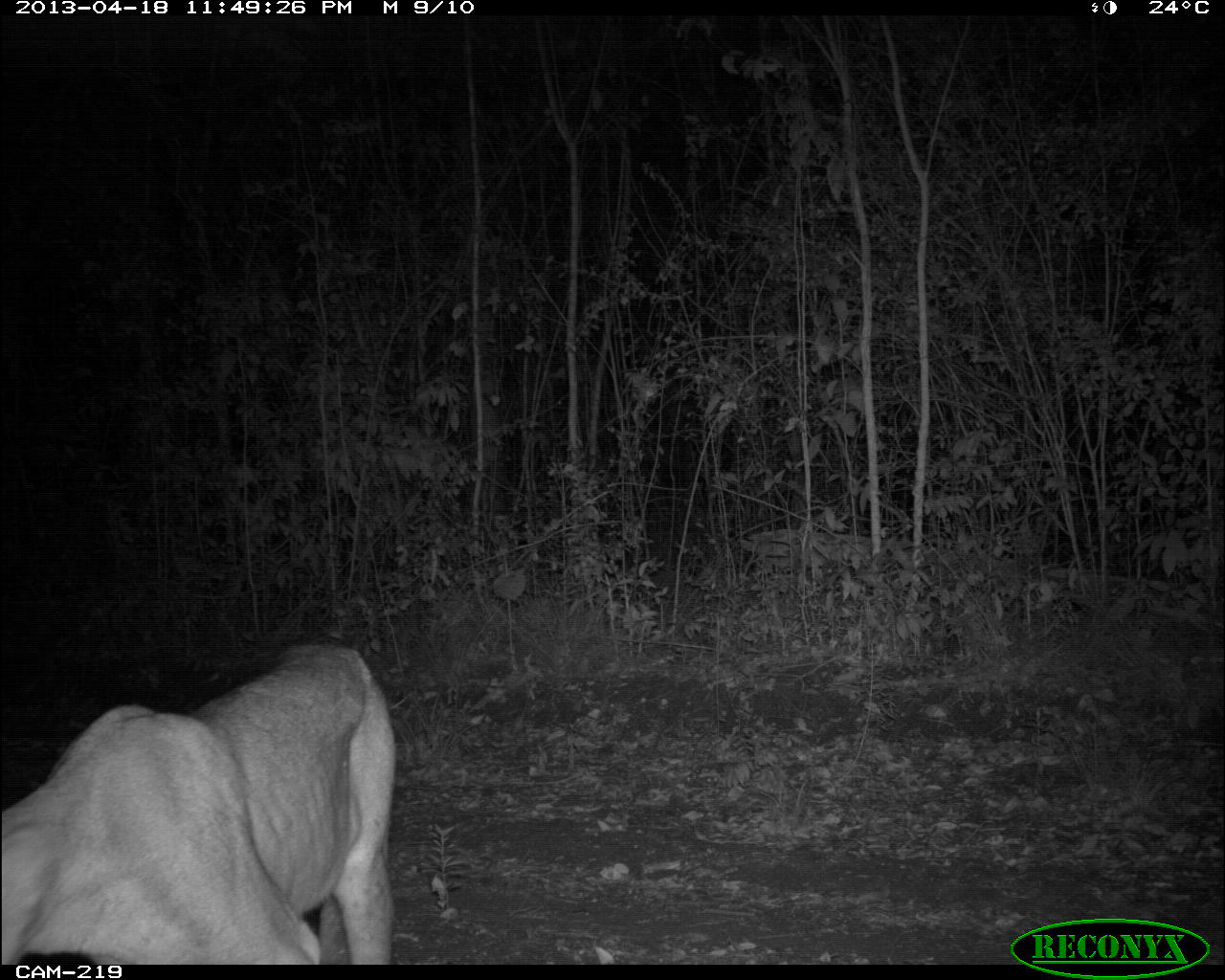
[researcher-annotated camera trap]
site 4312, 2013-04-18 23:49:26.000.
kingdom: Animalia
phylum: Chordata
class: Mammalia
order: Carnivora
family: Felidae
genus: Puma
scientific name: Puma concolor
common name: mountain lion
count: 1